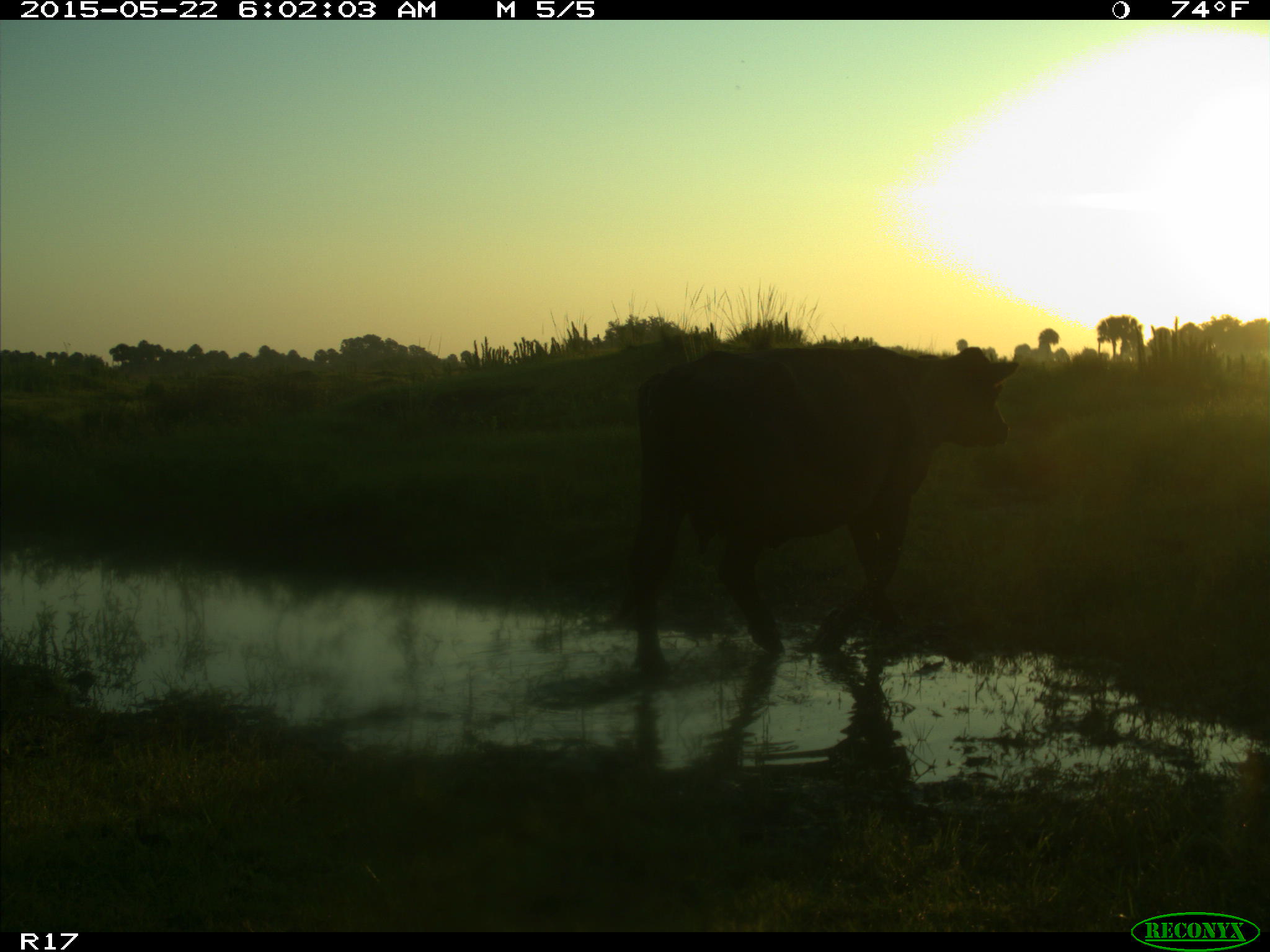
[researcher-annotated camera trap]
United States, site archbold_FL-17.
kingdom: Animalia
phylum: Chordata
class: Mammalia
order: Artiodactyla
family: Bovidae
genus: Bos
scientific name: Bos taurus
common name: domestic cow